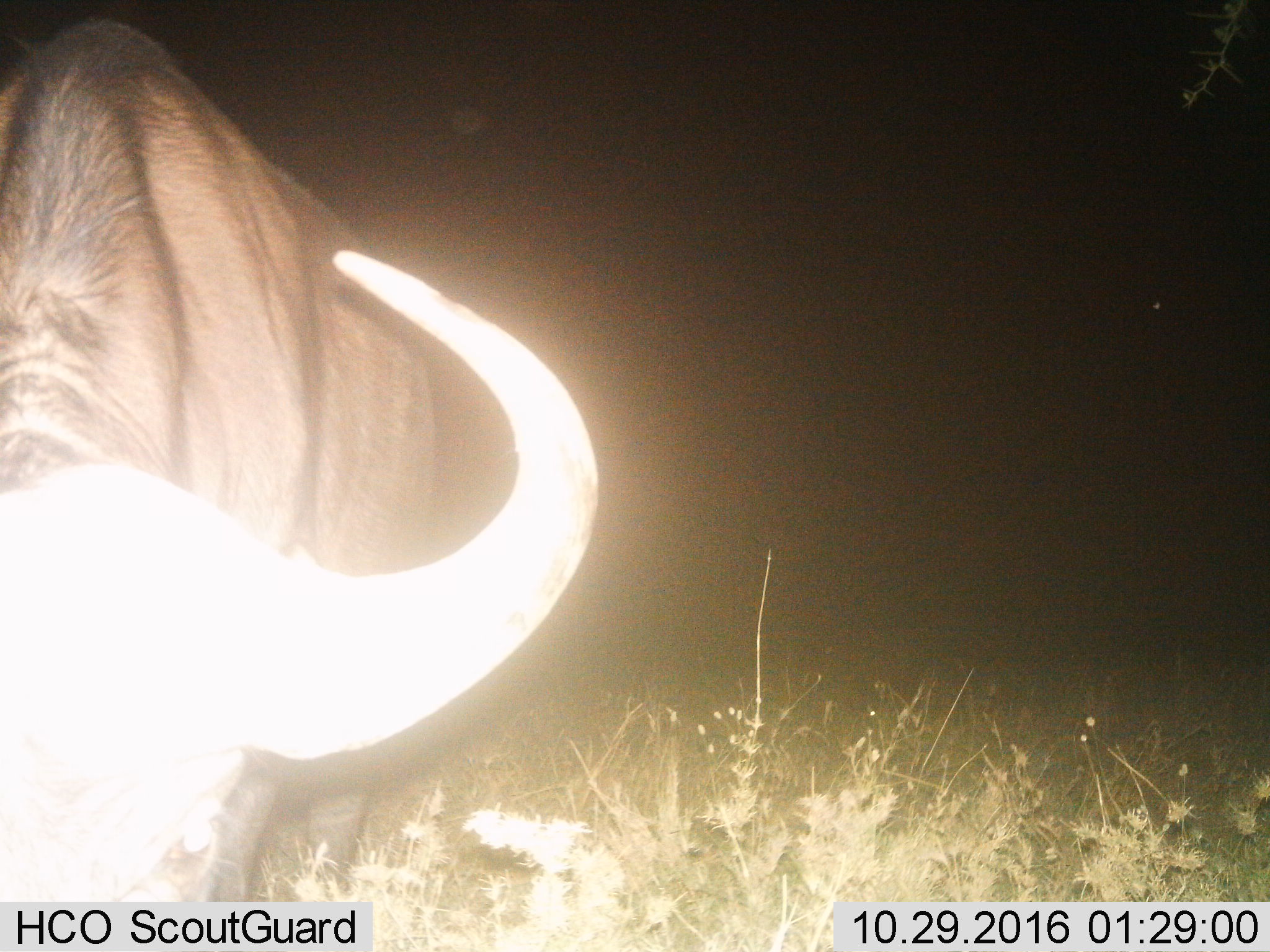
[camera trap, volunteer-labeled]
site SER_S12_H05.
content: unidentified animal